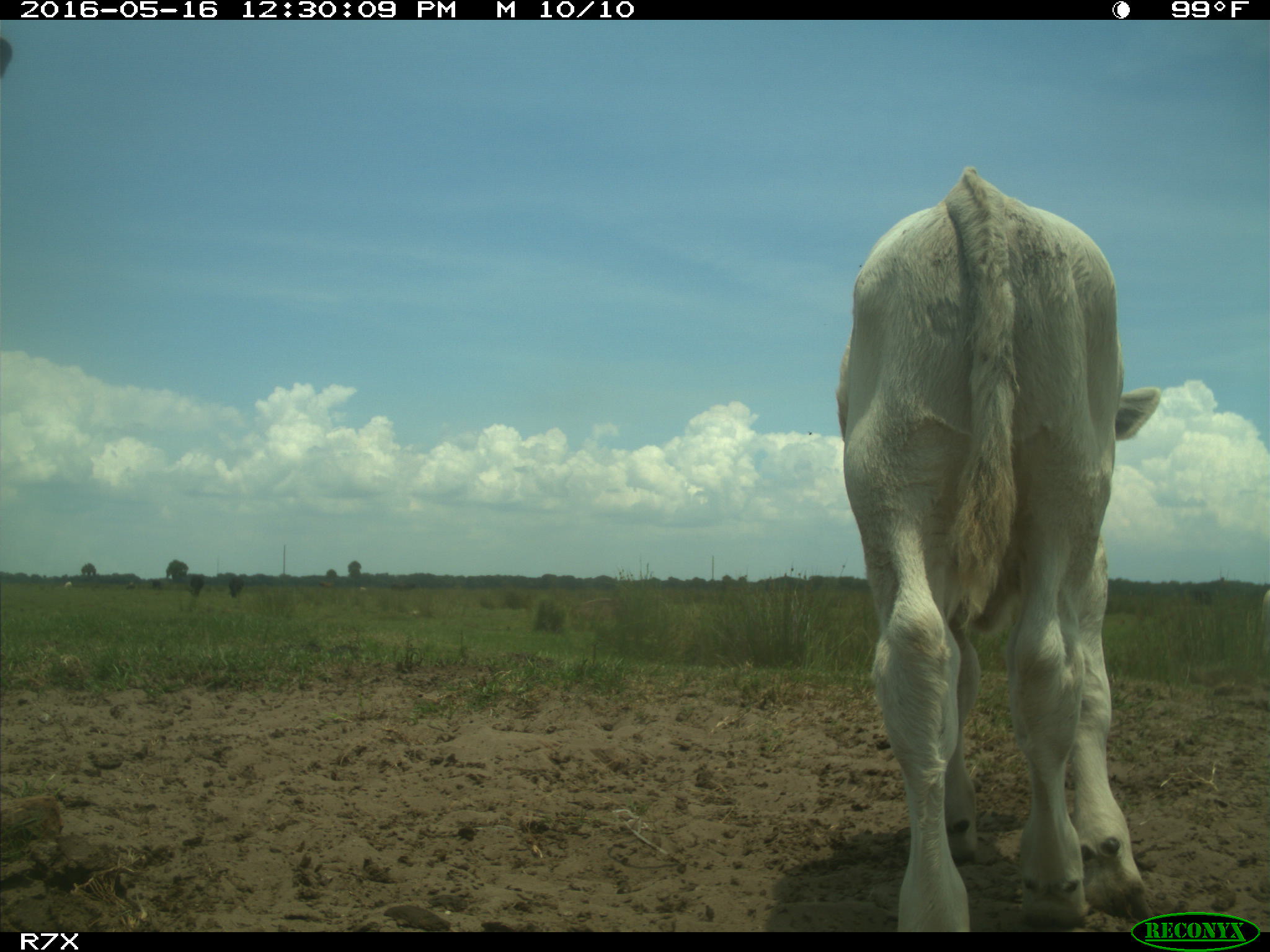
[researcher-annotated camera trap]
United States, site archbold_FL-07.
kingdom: Animalia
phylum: Chordata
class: Mammalia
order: Artiodactyla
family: Bovidae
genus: Bos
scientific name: Bos taurus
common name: domestic cow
Bos taurus (domestic cow).